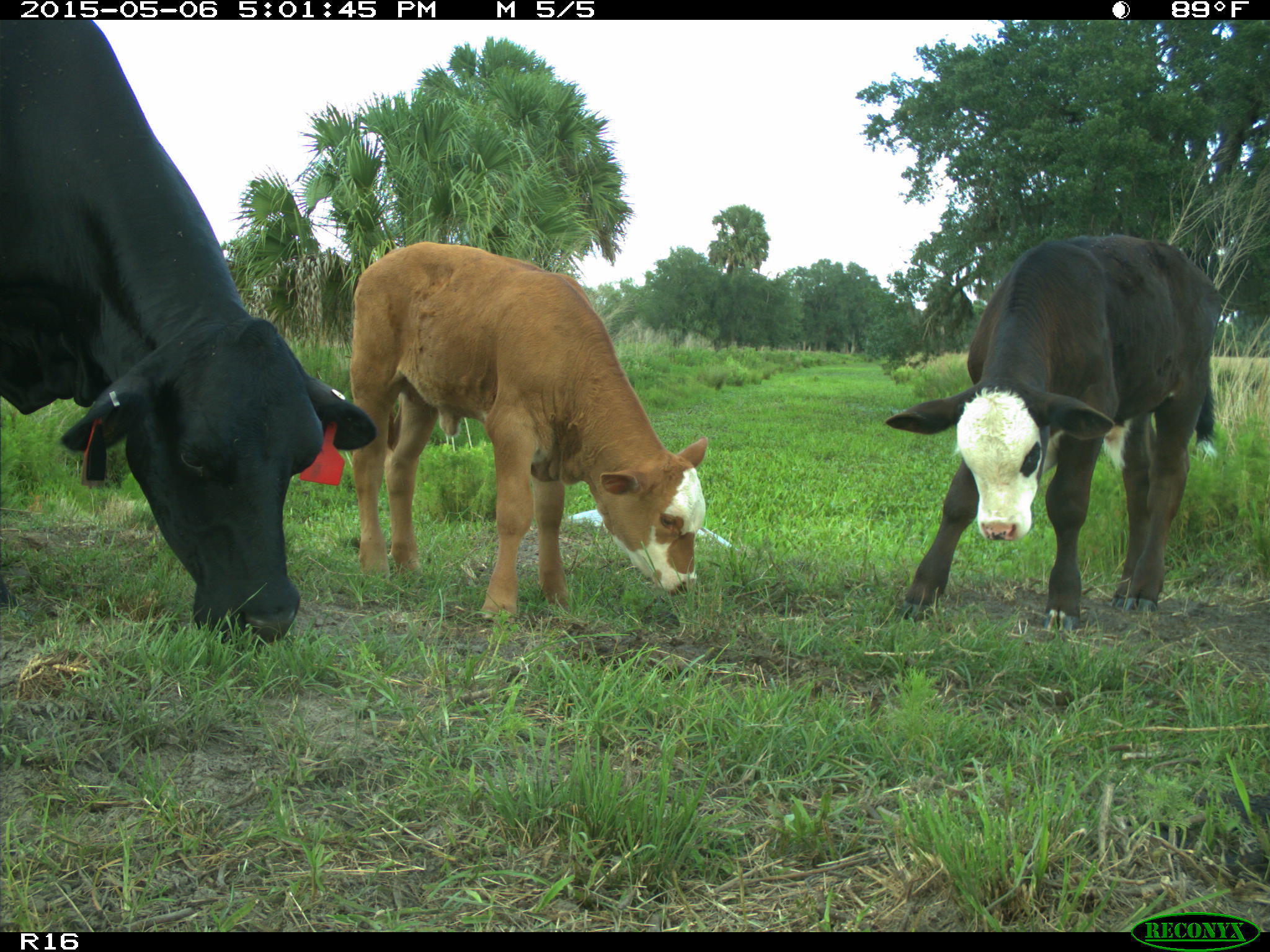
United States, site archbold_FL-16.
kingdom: Animalia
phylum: Chordata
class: Mammalia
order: Artiodactyla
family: Bovidae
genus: Bos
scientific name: Bos taurus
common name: domestic cow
Bos taurus (domestic cow).